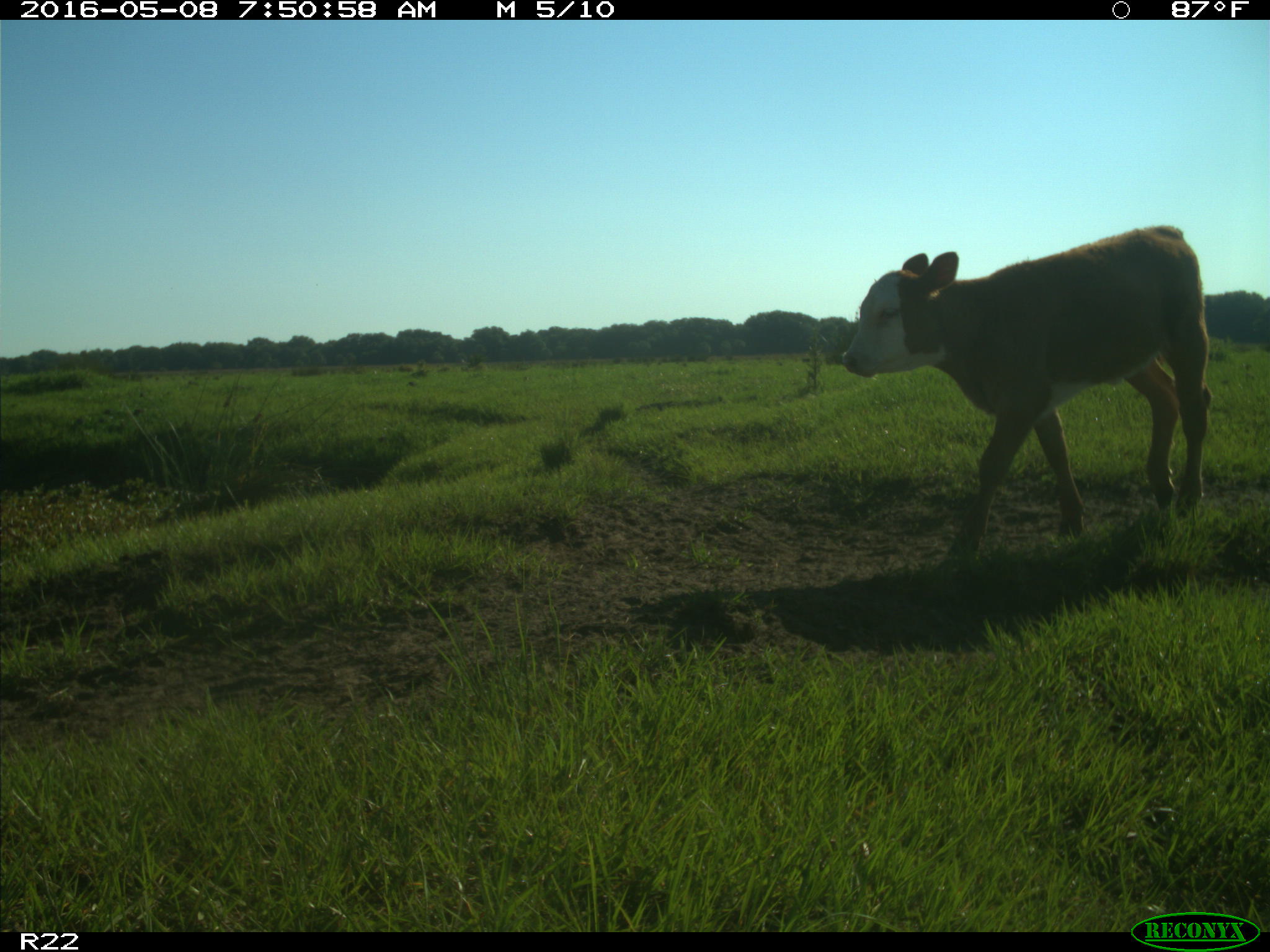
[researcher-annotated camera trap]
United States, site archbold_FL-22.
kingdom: Animalia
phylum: Chordata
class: Mammalia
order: Artiodactyla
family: Bovidae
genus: Bos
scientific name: Bos taurus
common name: domestic cow